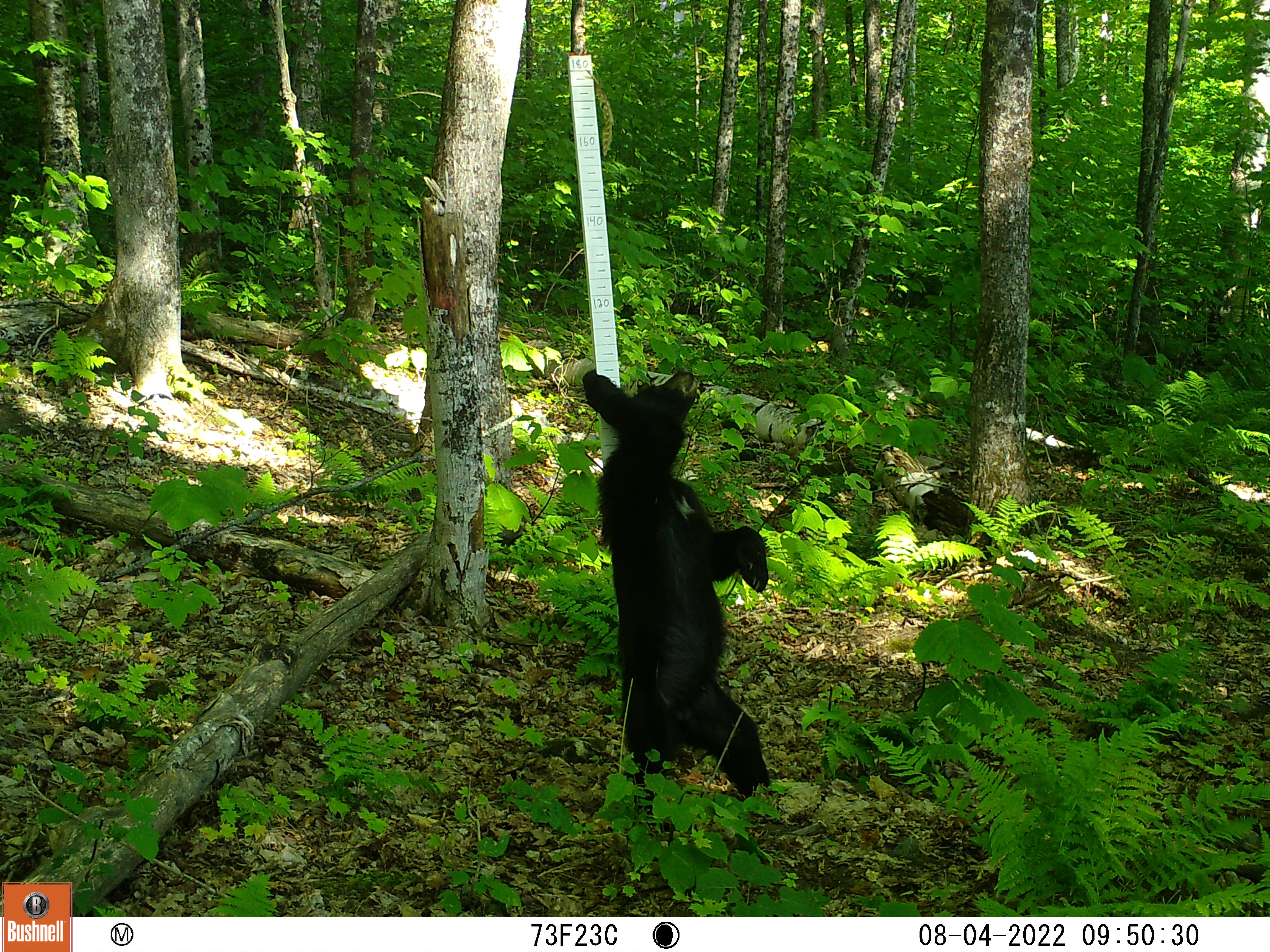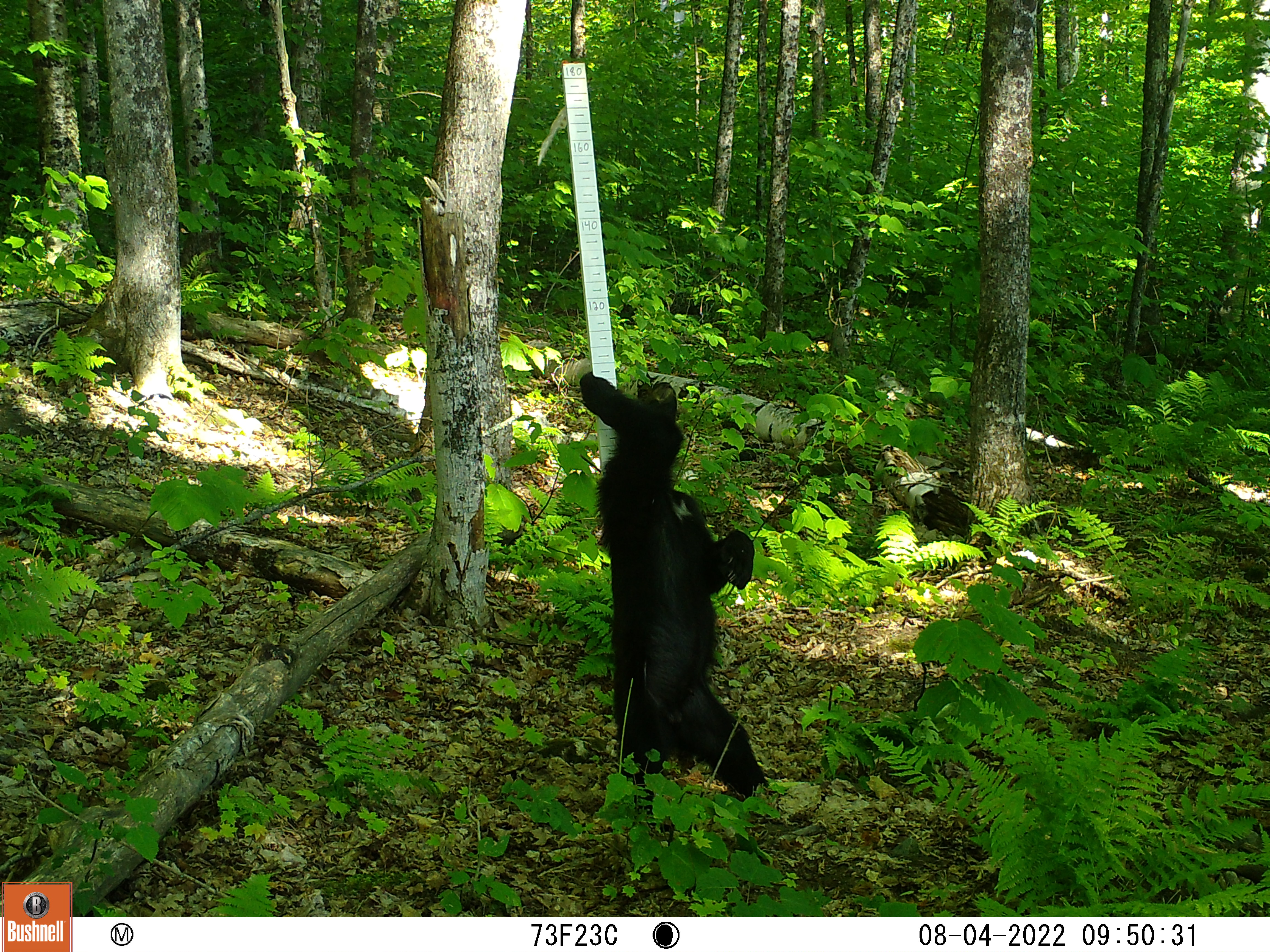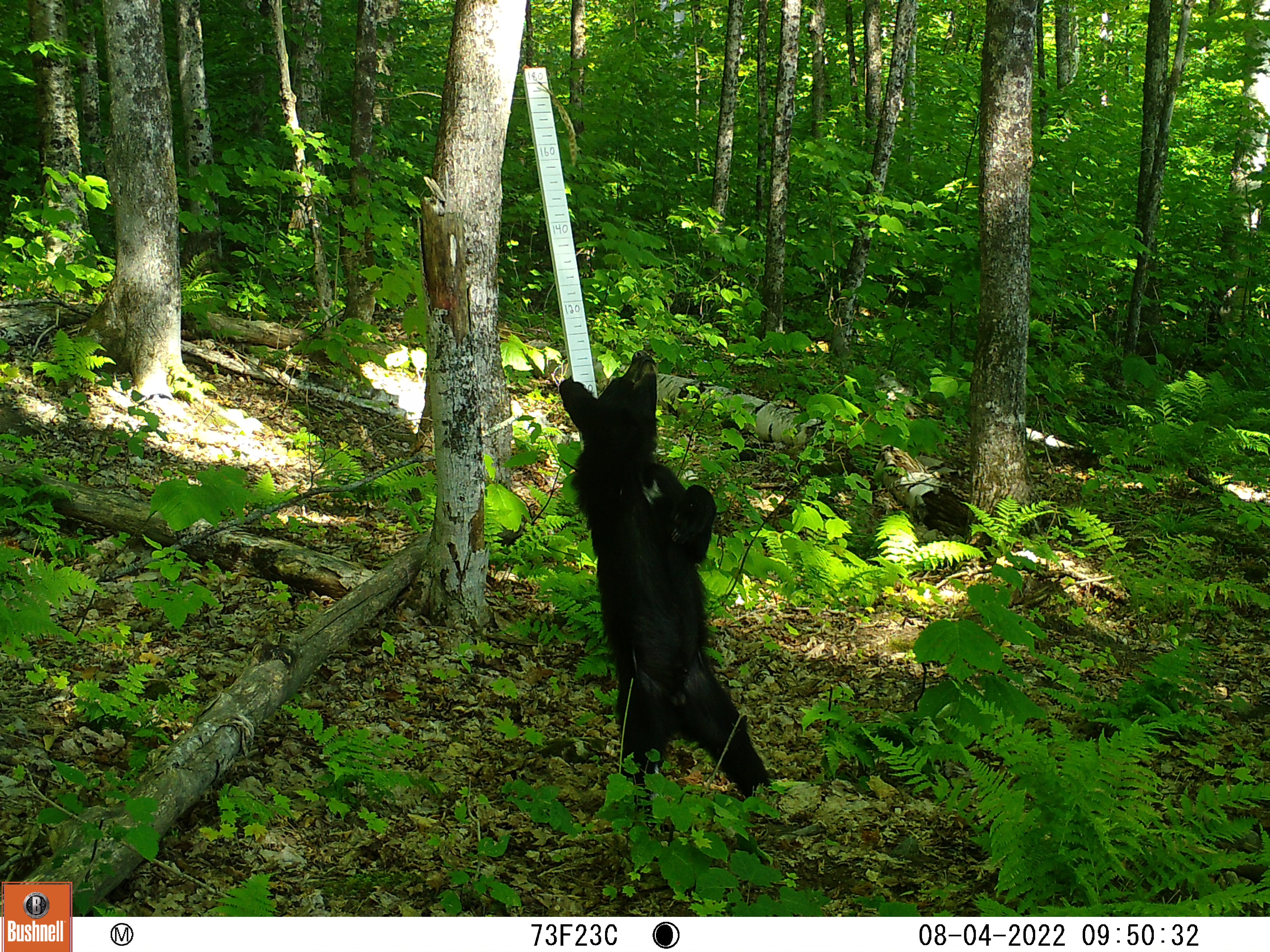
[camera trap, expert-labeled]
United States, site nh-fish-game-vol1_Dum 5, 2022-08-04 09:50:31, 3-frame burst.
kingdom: Animalia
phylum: Chordata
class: Mammalia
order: Carnivora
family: Ursidae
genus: Ursus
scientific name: Ursus americanus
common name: black bear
Black bear (Ursus americanus).